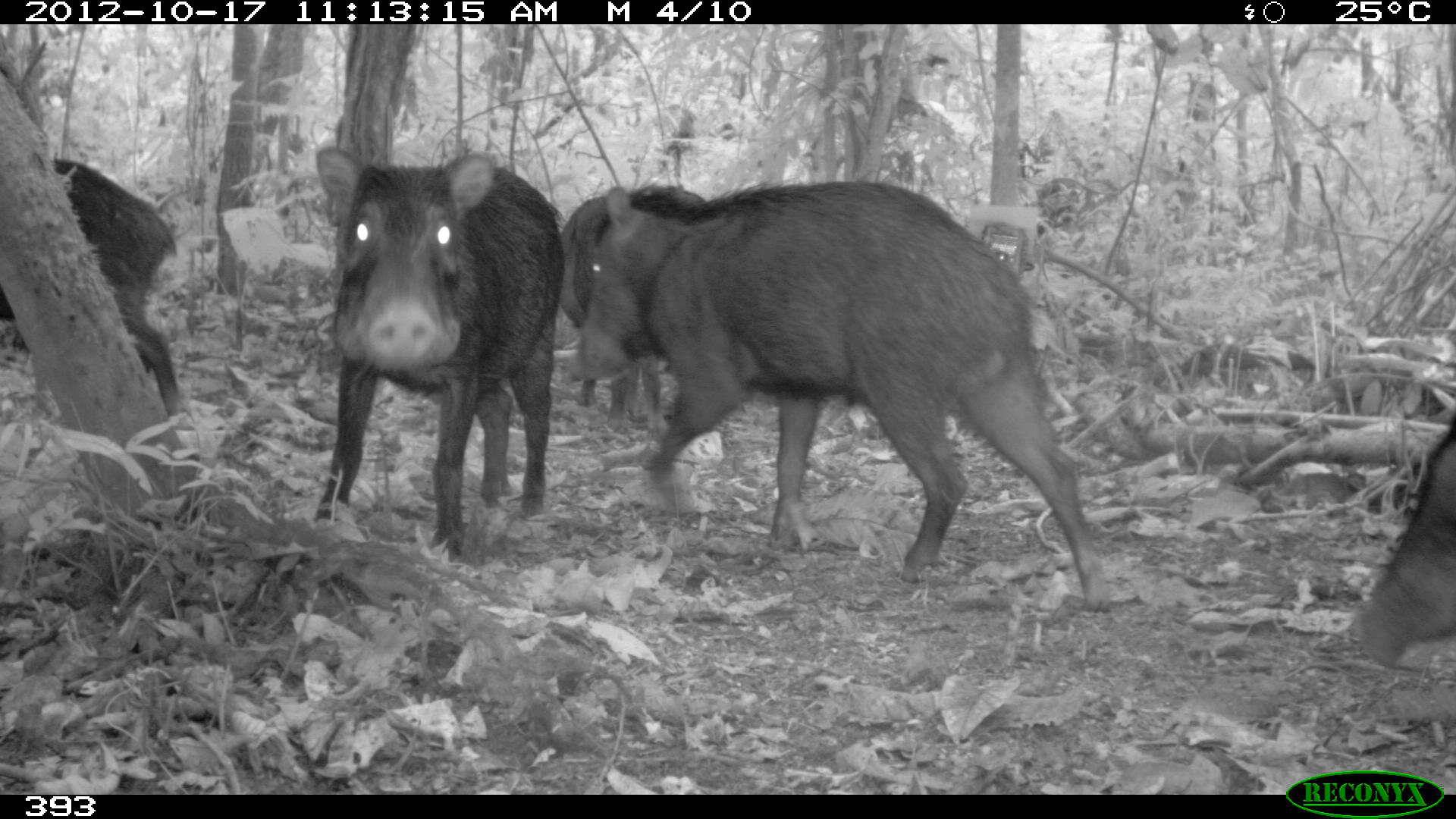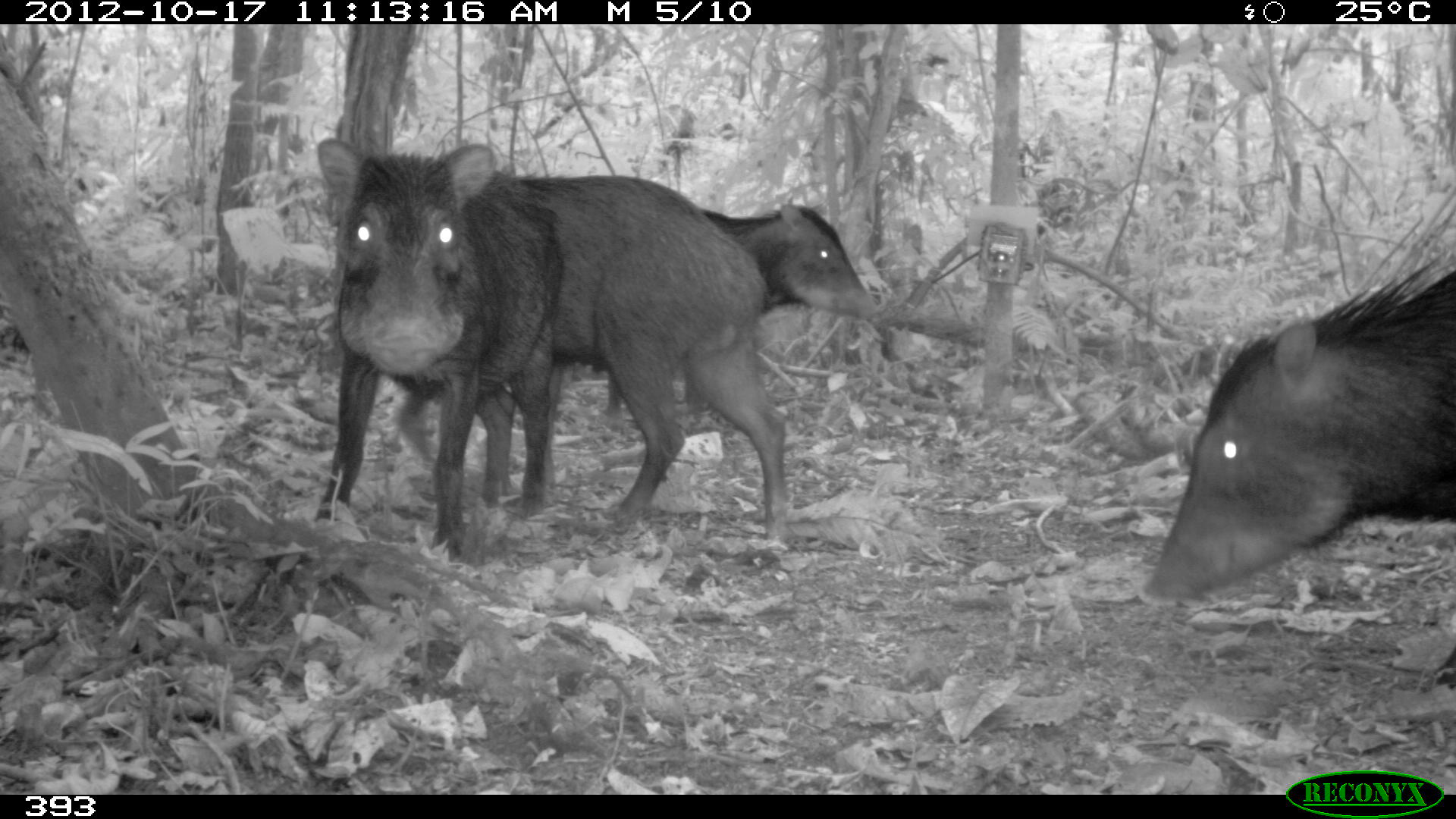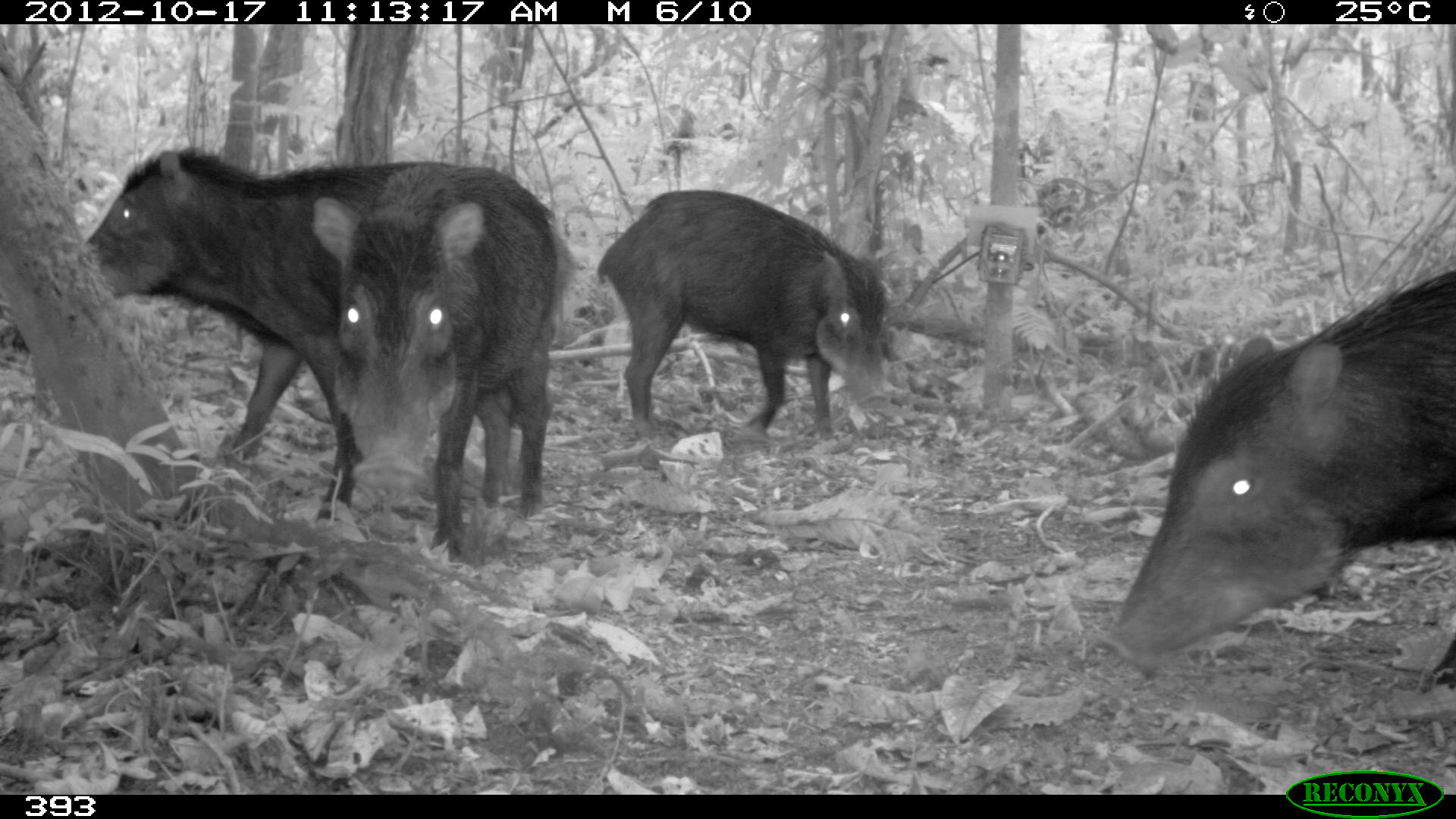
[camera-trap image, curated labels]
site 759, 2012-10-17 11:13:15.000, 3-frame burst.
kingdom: Animalia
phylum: Chordata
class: Mammalia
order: Artiodactyla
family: Tayassuidae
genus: Tayassu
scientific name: Tayassu pecari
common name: white-lipped peccary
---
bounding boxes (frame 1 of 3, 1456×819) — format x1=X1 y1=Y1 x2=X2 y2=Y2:
tayassu pecari: x1=550 y1=177 x2=1113 y2=618; x1=306 y1=146 x2=563 y2=561; x1=1 y1=157 x2=185 y2=417; x1=553 y1=183 x2=707 y2=434; x1=1355 y1=414 x2=1455 y2=663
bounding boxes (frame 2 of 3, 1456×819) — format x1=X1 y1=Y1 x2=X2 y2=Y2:
tayassu pecari: x1=318 y1=139 x2=793 y2=561; x1=1142 y1=249 x2=1455 y2=688; x1=397 y1=202 x2=878 y2=459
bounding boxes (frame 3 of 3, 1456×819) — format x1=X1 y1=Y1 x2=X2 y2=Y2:
tayassu pecari: x1=1100 y1=258 x2=1456 y2=688; x1=85 y1=147 x2=424 y2=529; x1=312 y1=162 x2=576 y2=572; x1=598 y1=190 x2=891 y2=446